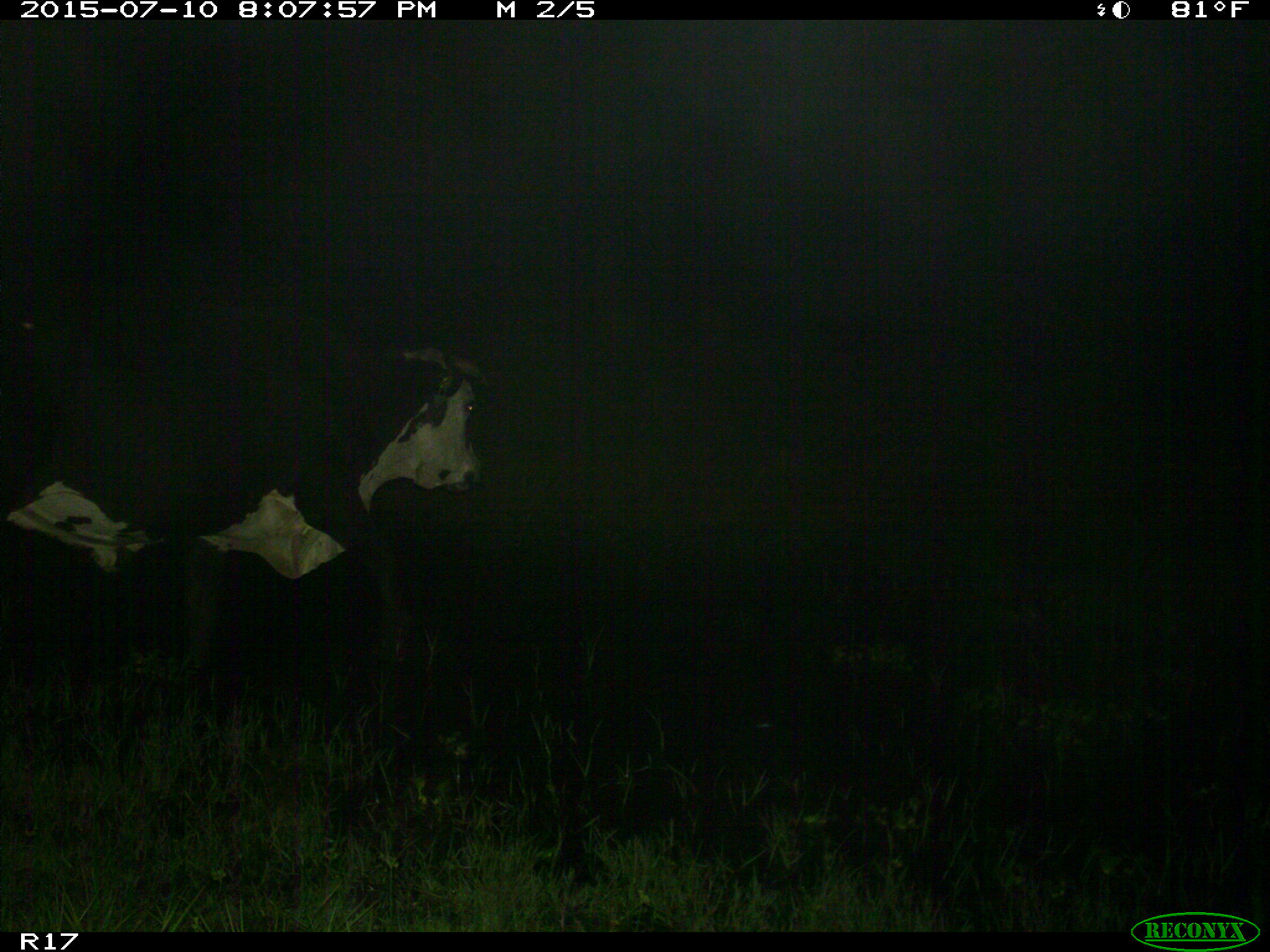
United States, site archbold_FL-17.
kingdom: Animalia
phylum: Chordata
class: Mammalia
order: Artiodactyla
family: Bovidae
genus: Bos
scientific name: Bos taurus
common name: domestic cow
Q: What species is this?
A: Bos taurus (domestic cow).